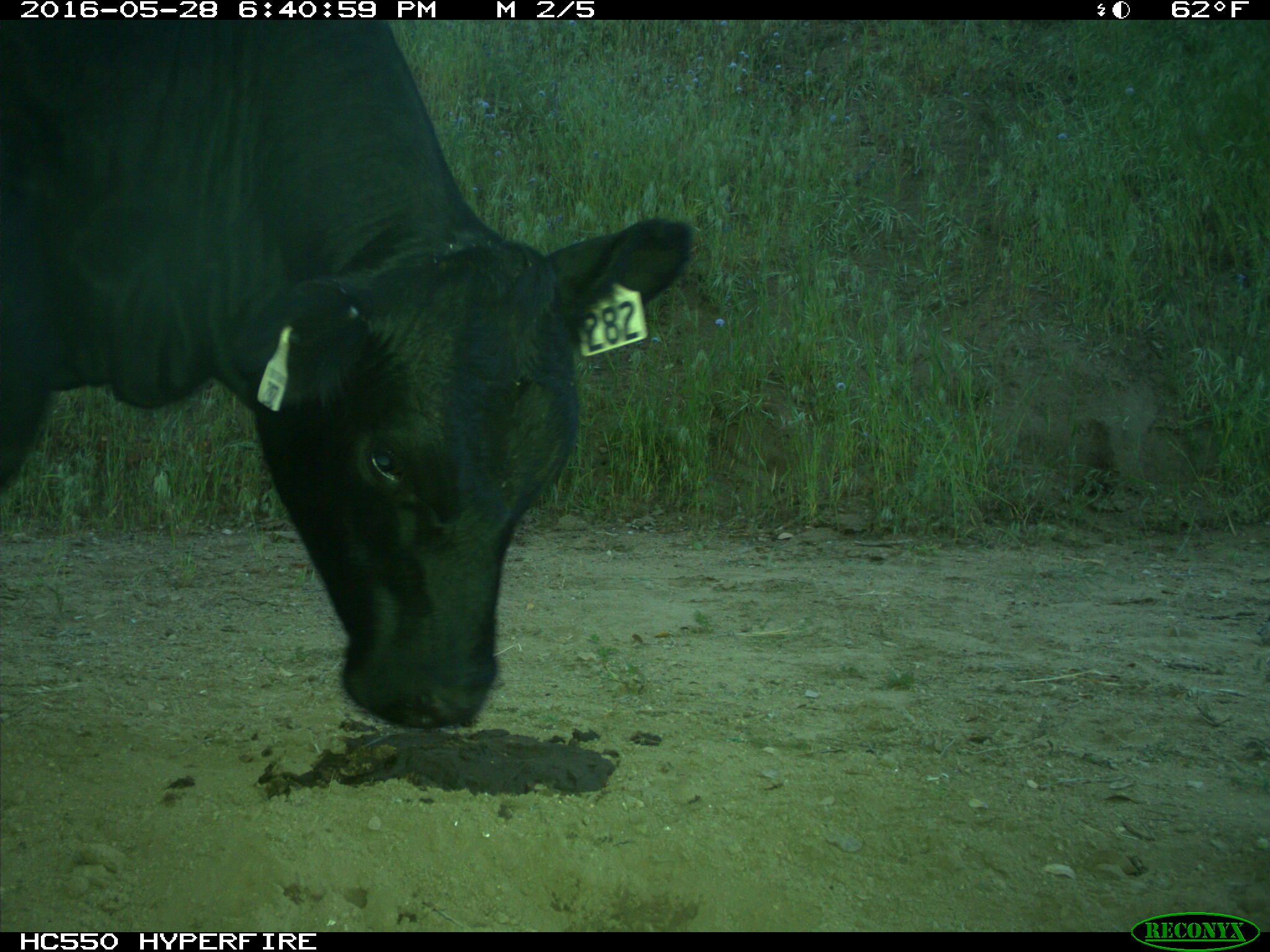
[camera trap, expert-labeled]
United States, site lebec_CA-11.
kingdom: Animalia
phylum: Chordata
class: Mammalia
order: Artiodactyla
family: Bovidae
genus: Bos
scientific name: Bos taurus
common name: domestic cow